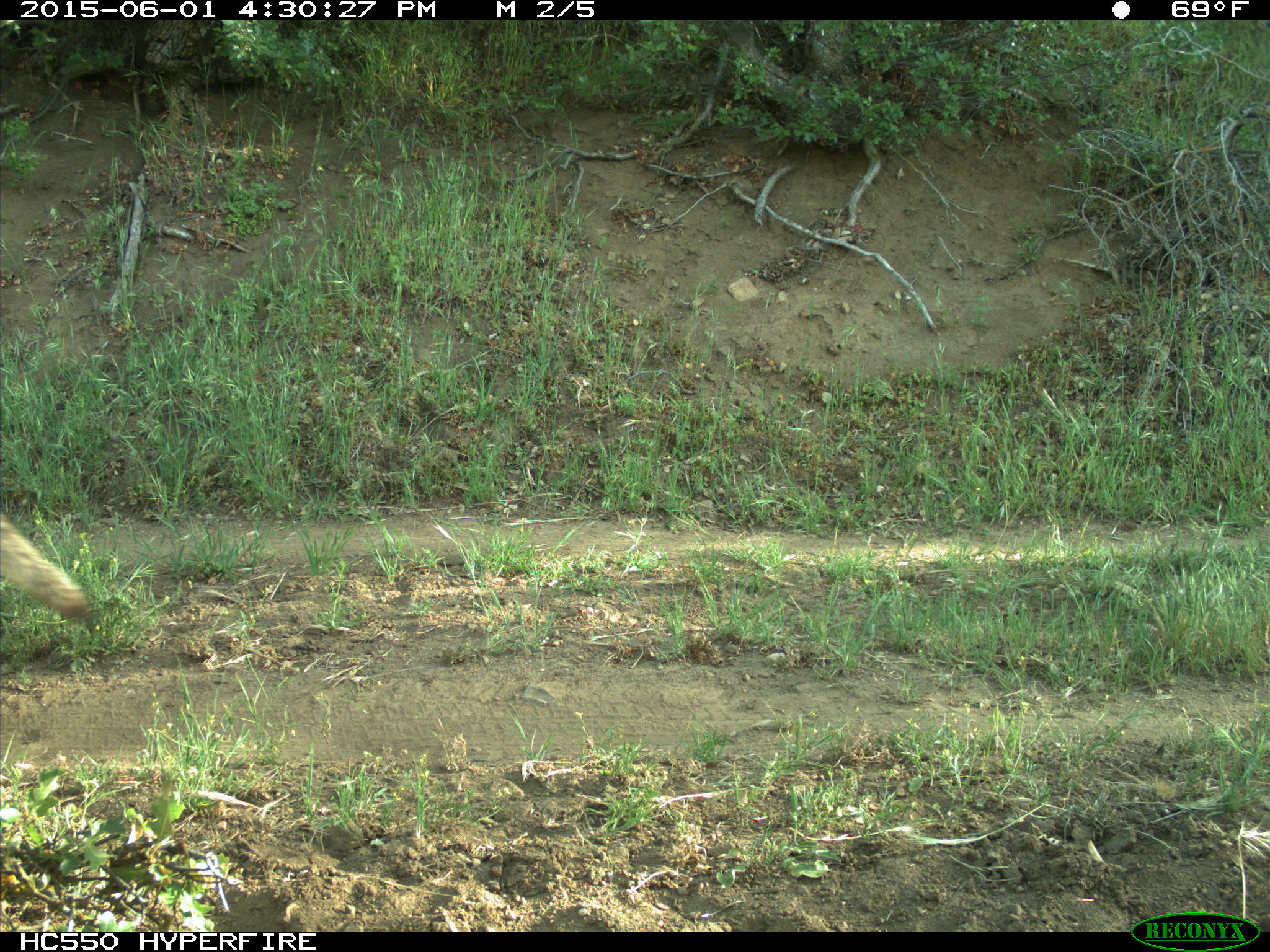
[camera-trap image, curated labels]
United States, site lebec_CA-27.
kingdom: Animalia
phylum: Chordata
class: Mammalia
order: Carnivora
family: Canidae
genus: Canis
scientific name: Canis latrans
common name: coyote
Canis latrans (coyote).